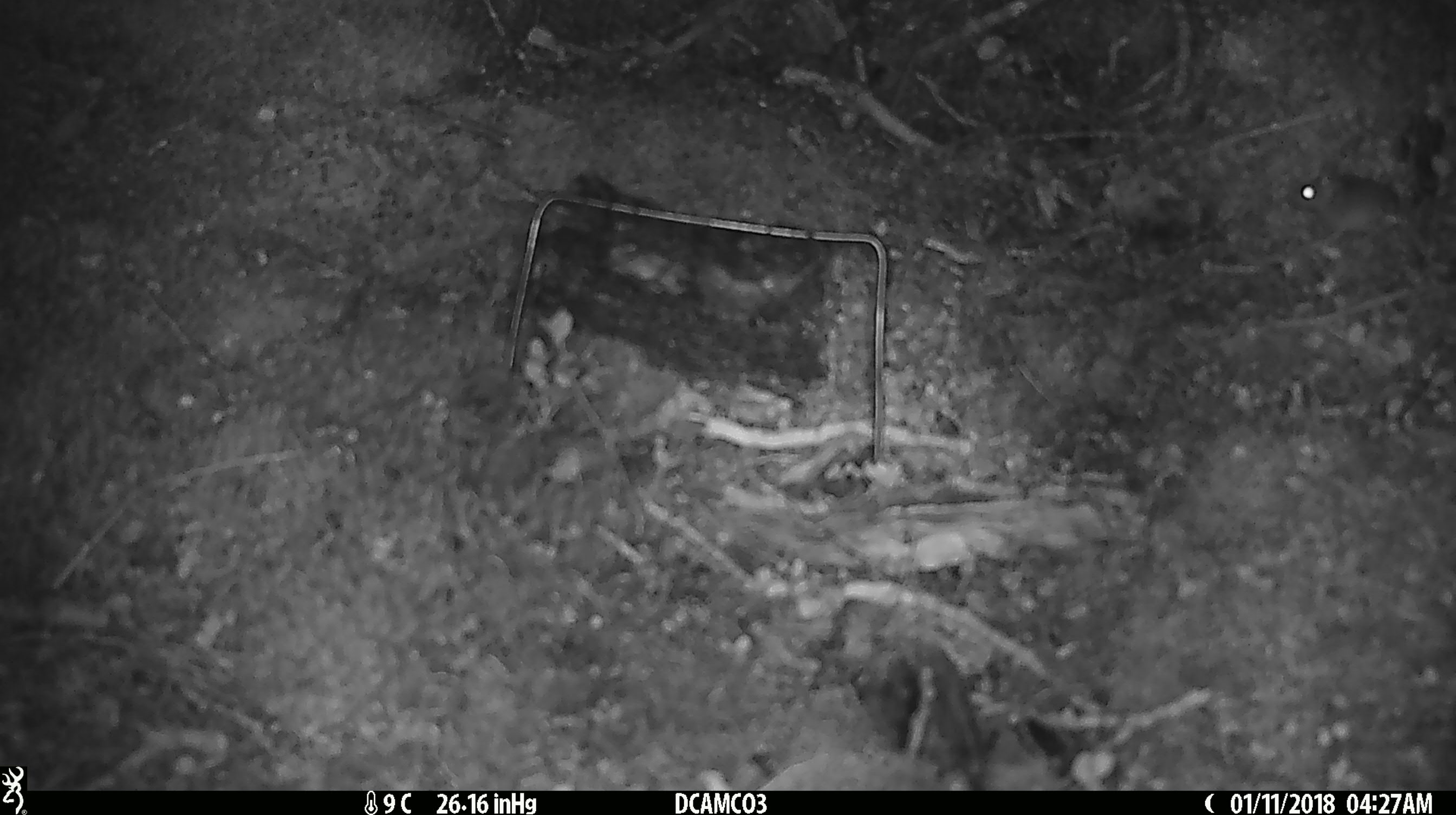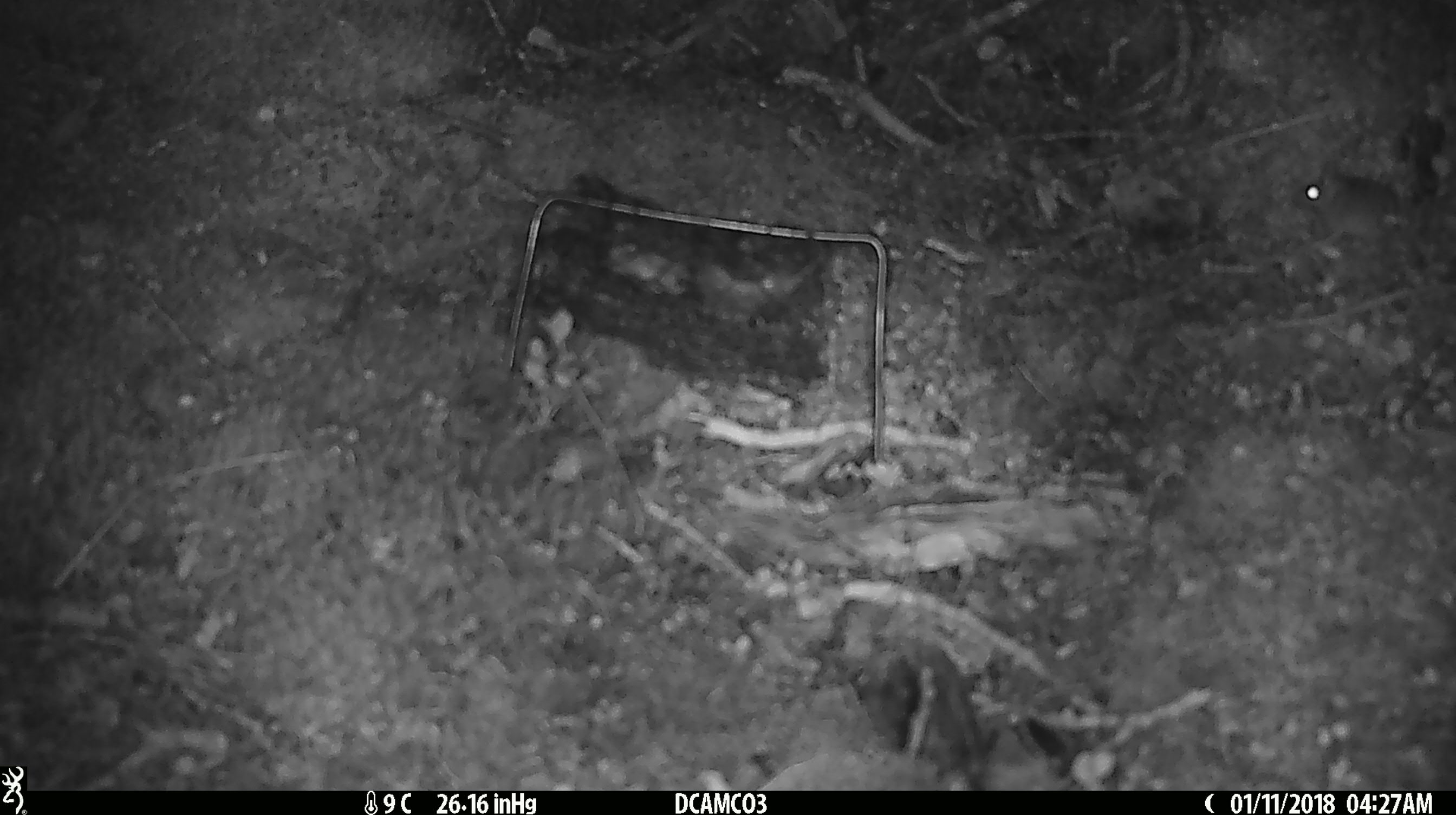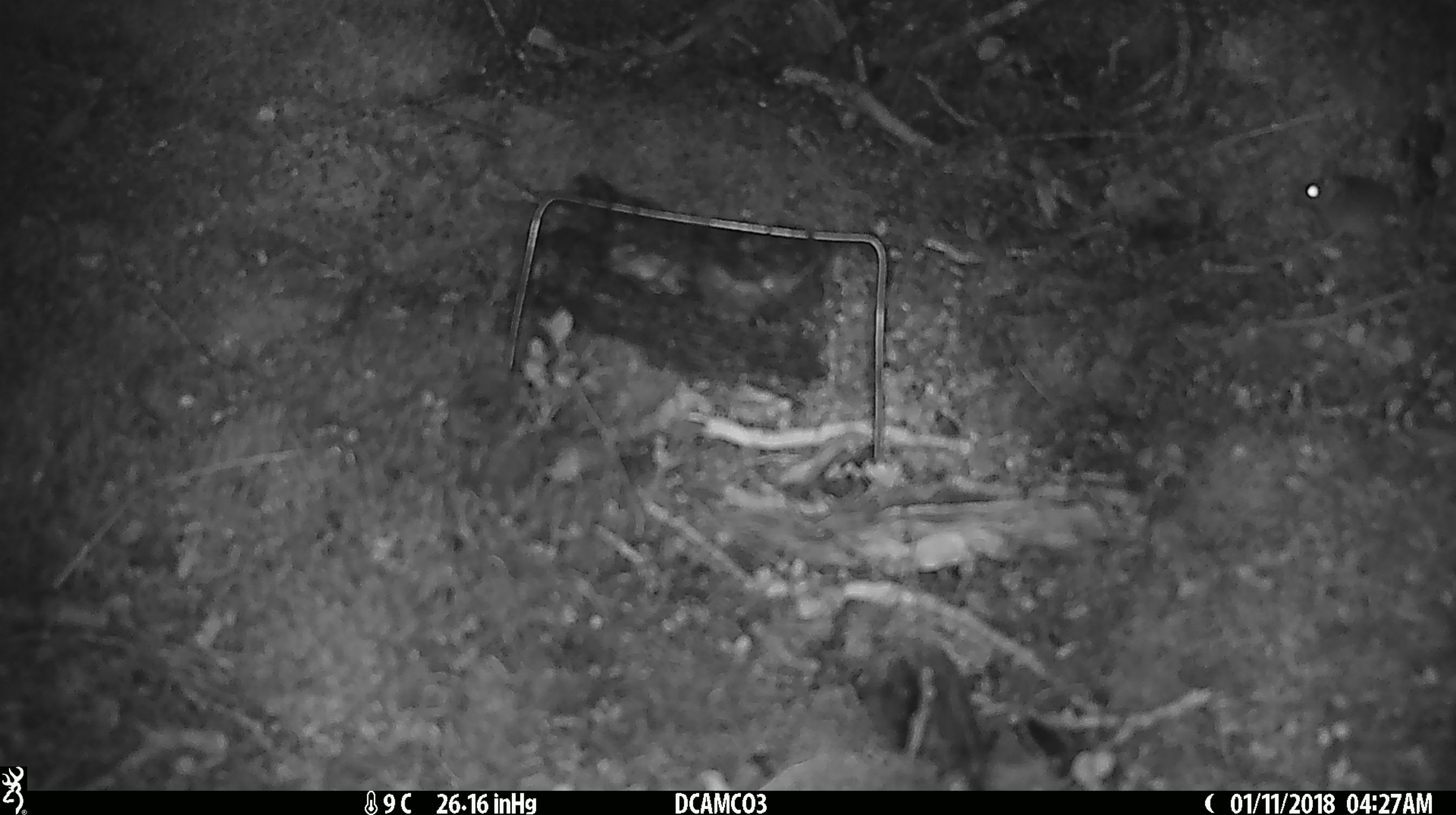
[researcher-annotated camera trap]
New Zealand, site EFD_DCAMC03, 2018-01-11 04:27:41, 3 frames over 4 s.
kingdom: Animalia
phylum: Chordata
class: Mammalia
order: Rodentia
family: Muridae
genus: Mus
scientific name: Mus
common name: mouse